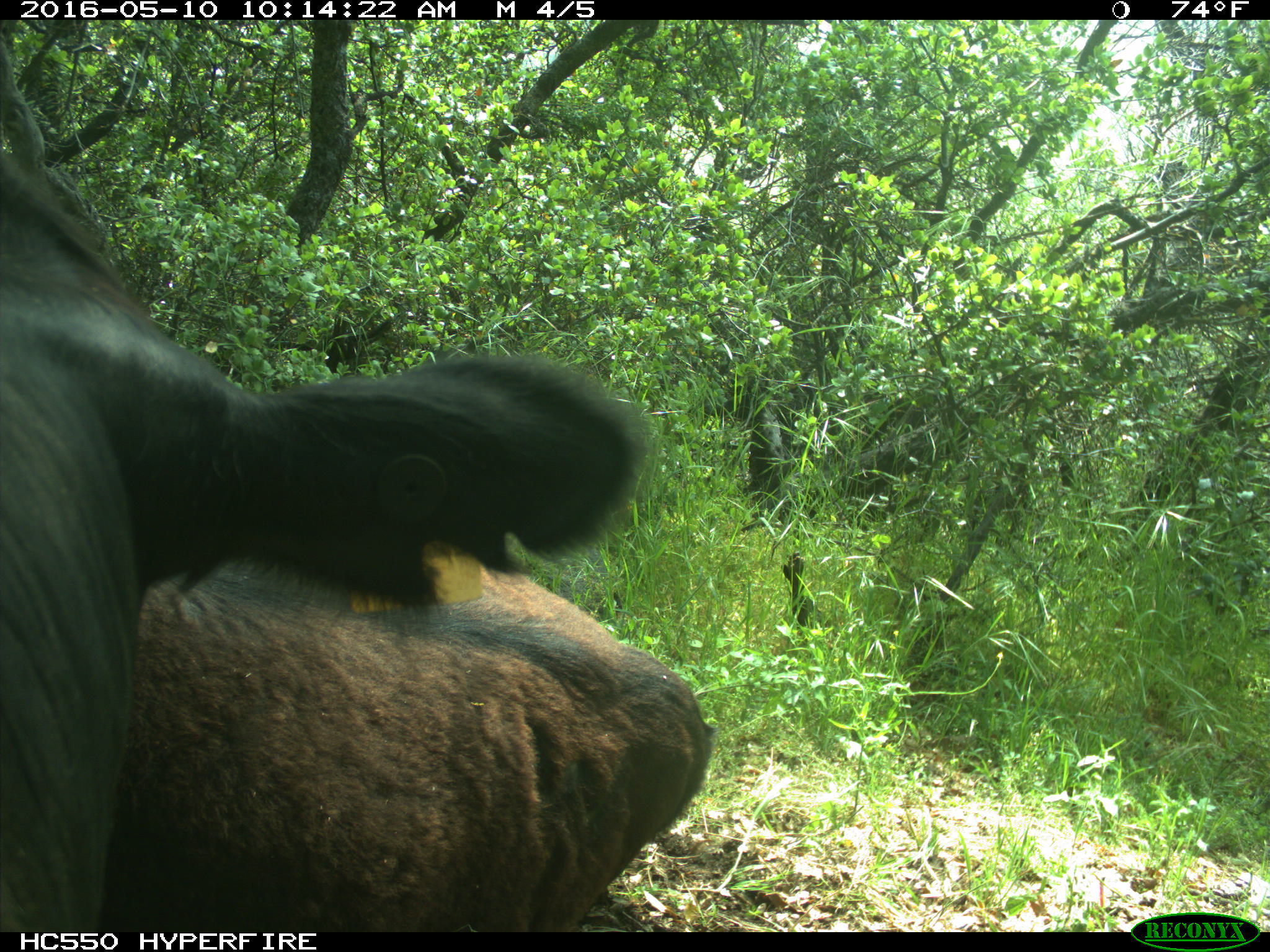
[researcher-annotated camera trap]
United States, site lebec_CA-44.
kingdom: Animalia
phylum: Chordata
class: Mammalia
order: Artiodactyla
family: Bovidae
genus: Bos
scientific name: Bos taurus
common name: domestic cow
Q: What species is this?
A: Bos taurus (domestic cow).